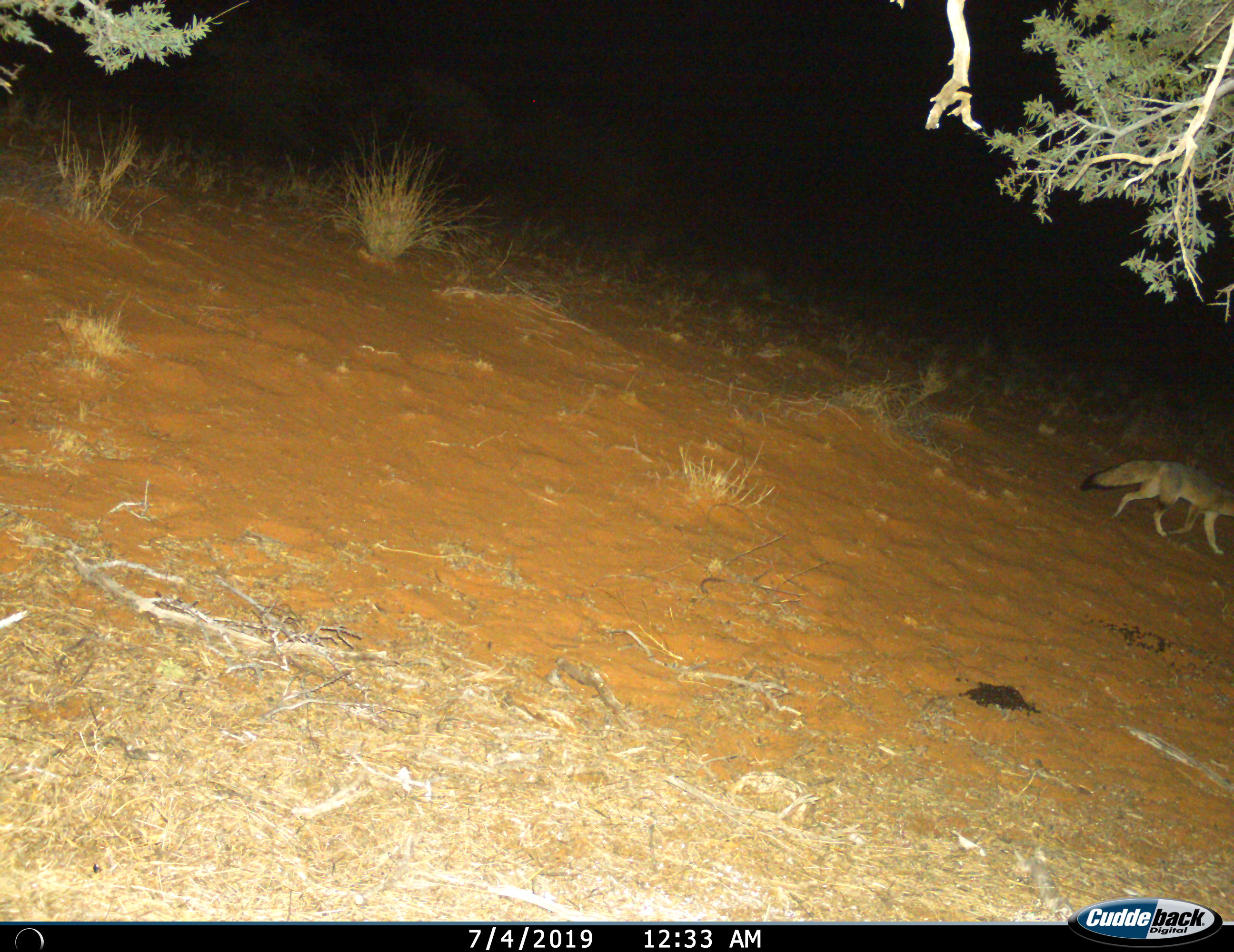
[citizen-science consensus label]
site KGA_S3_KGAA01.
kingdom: Animalia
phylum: Chordata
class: Mammalia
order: Carnivora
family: Canidae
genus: Vulpes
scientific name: Vulpes chama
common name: cape fox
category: foxcape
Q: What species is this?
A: Foxcape (cape fox) (Vulpes chama).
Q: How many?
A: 1.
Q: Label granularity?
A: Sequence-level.